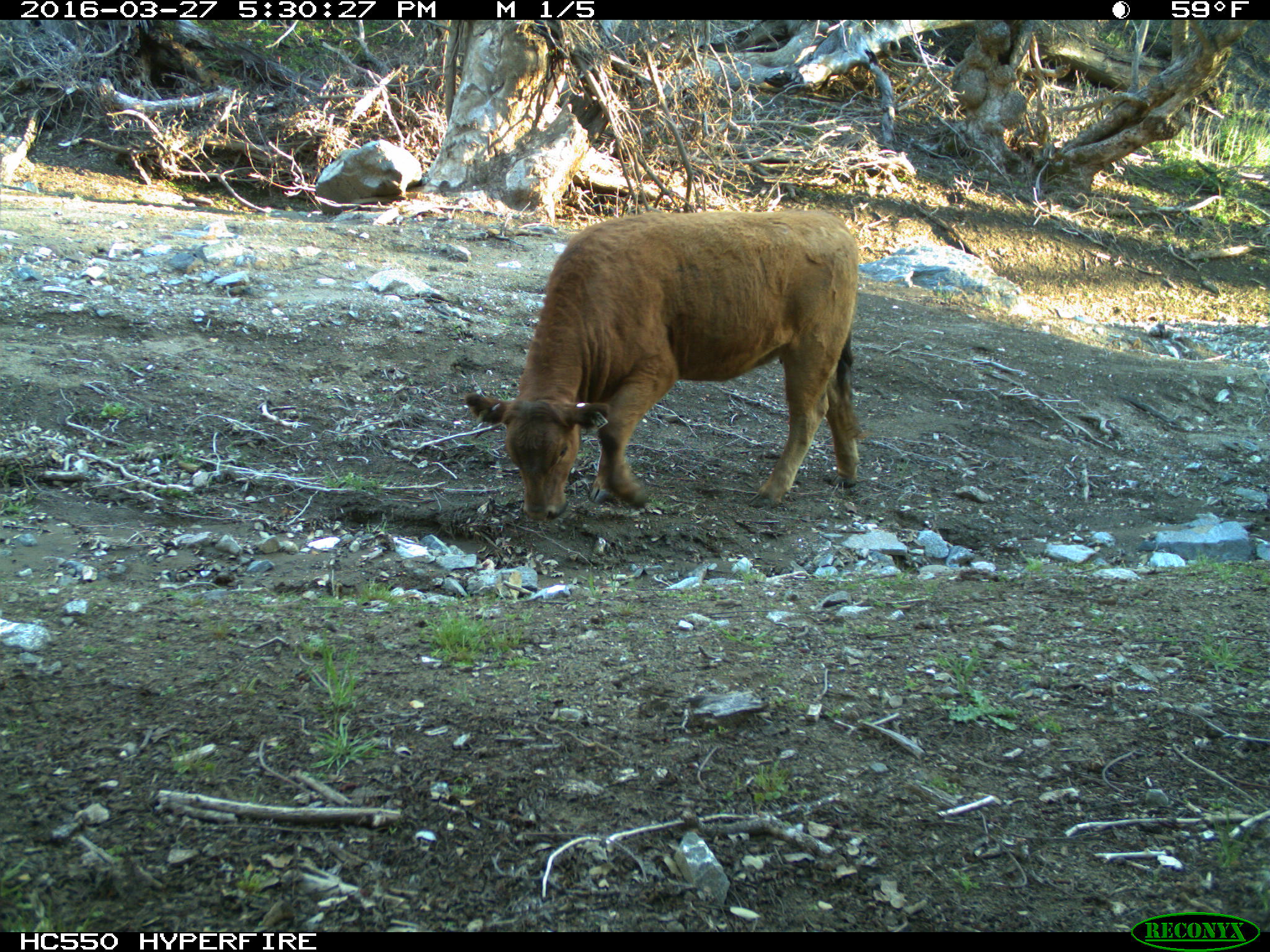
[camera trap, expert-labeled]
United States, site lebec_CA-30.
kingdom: Animalia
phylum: Chordata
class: Mammalia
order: Artiodactyla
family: Bovidae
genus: Bos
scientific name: Bos taurus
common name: domestic cow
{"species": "Bos taurus (domestic cow)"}